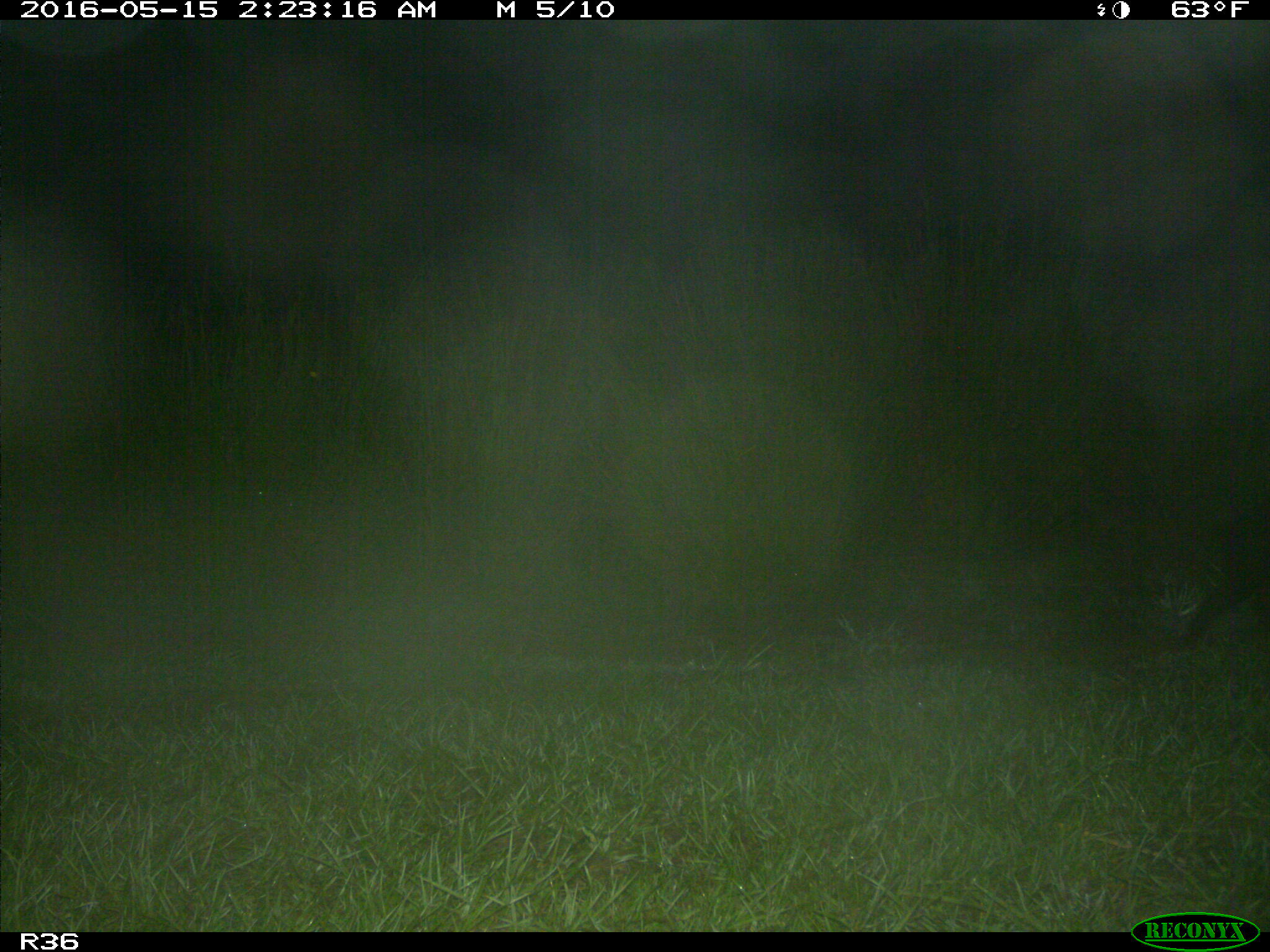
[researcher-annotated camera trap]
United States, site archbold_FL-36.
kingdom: Animalia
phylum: Chordata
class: Mammalia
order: Artiodactyla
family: Suidae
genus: Sus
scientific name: Sus scrofa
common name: wild boar